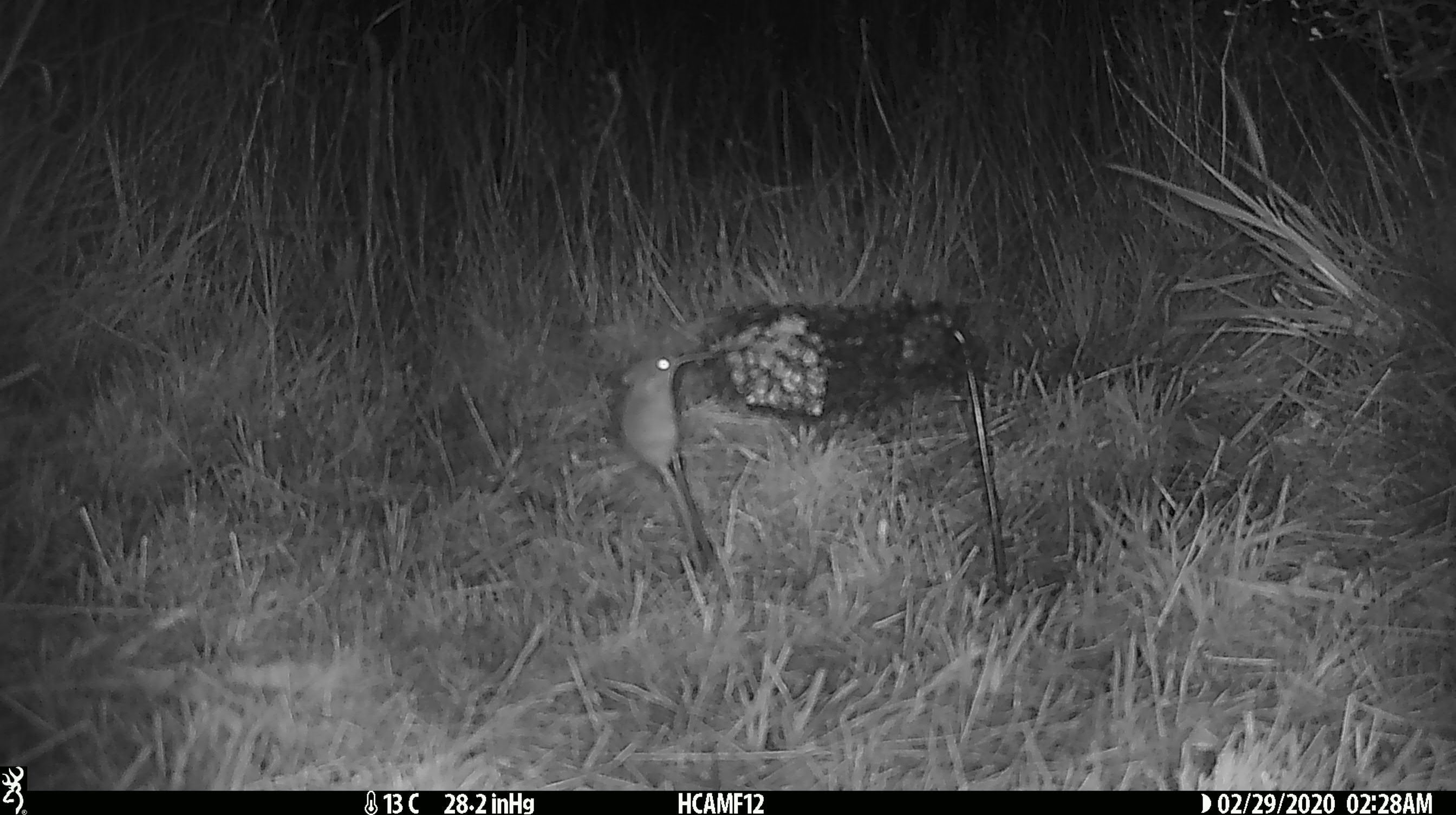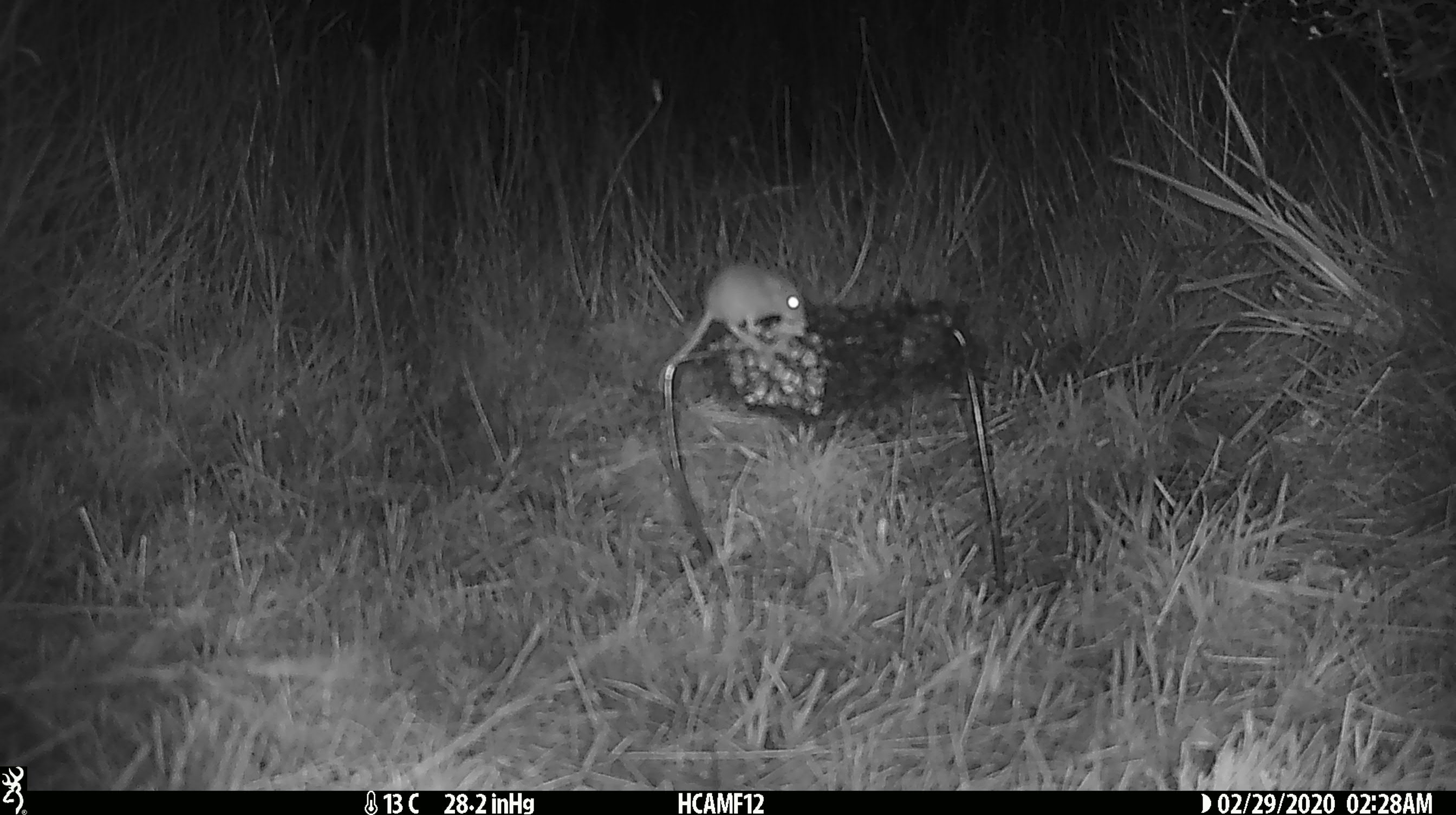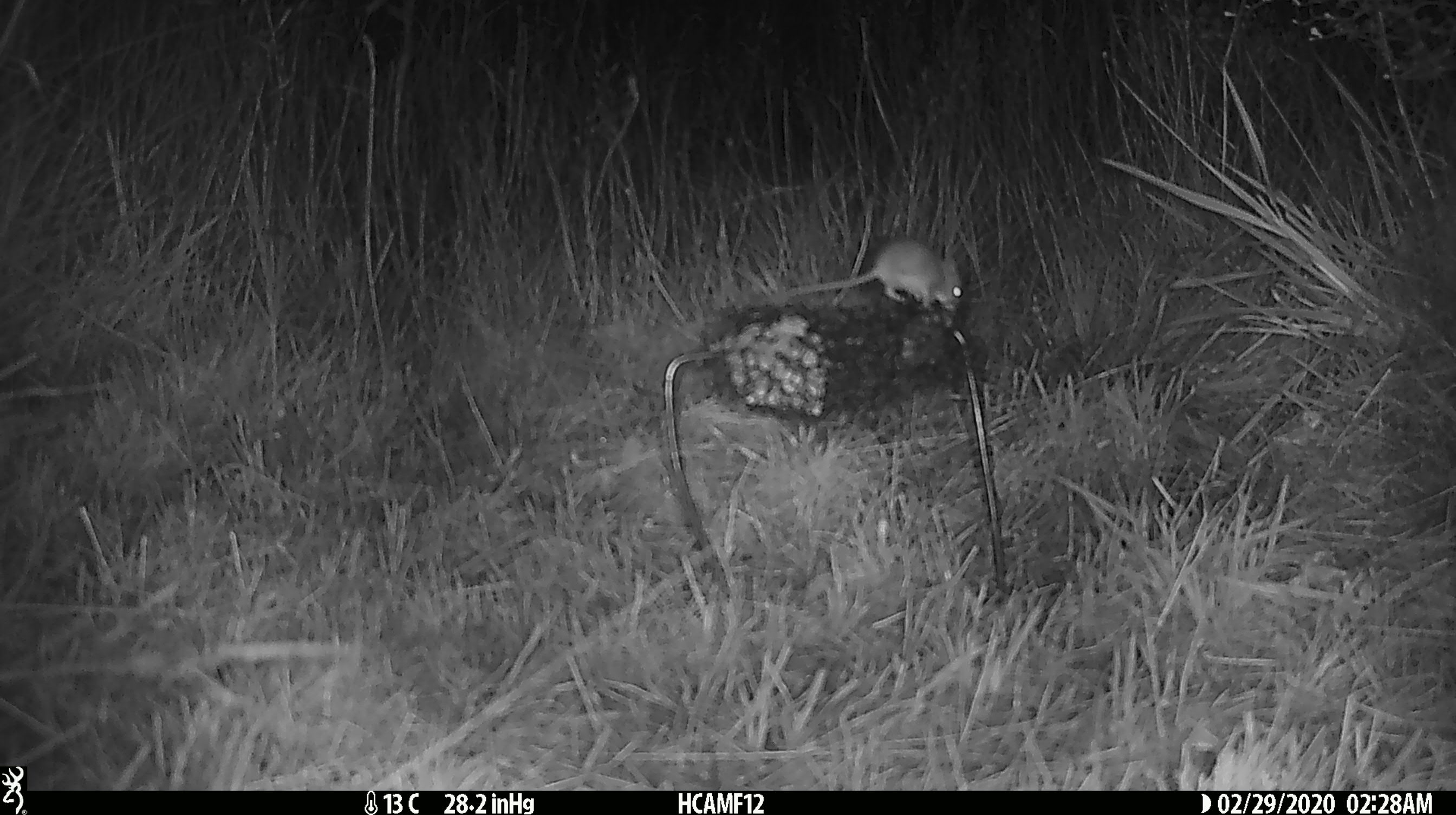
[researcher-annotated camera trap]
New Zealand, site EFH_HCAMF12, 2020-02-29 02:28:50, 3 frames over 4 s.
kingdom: Animalia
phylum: Chordata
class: Mammalia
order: Rodentia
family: Muridae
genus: Mus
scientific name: Mus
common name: mouse